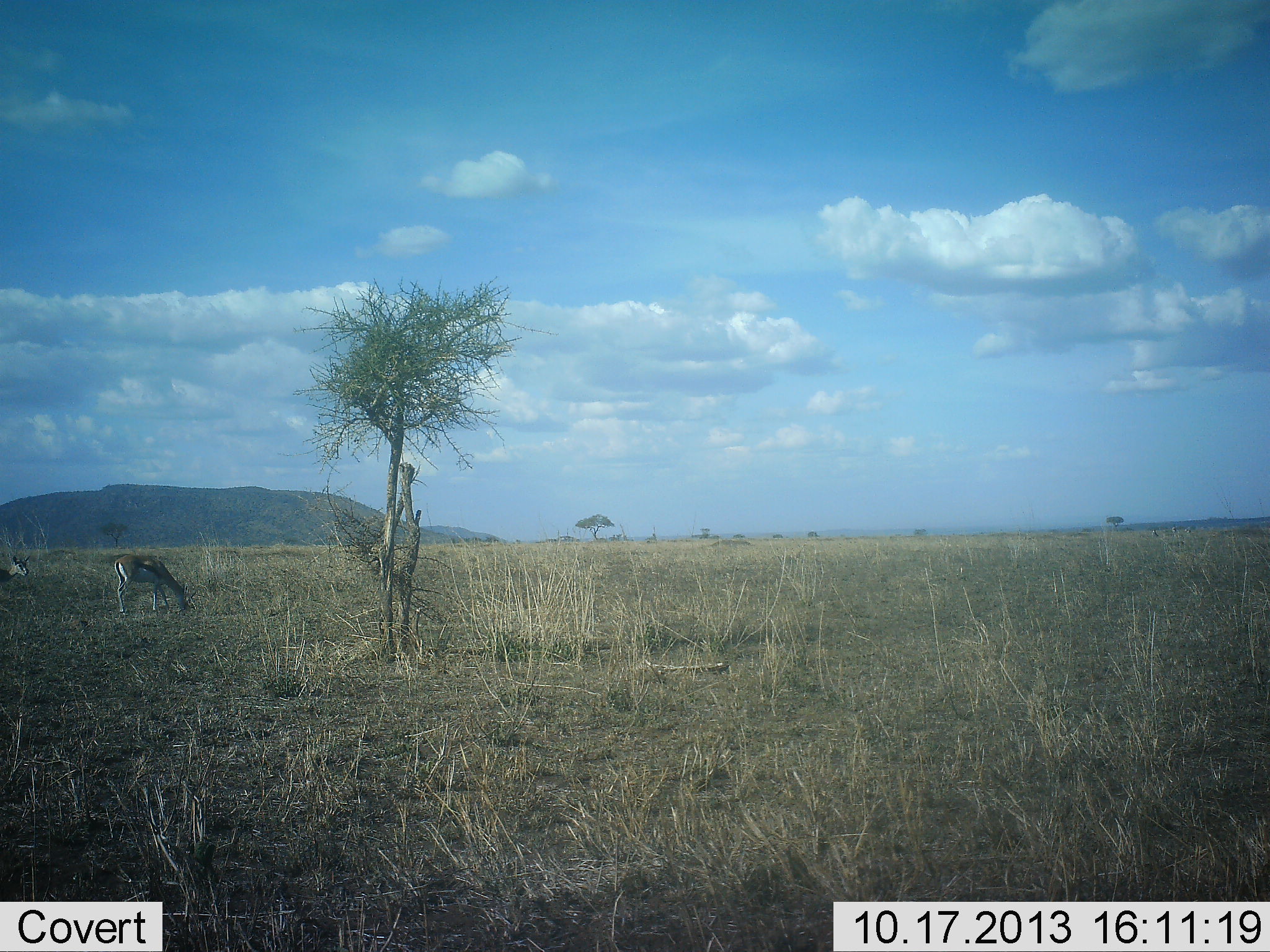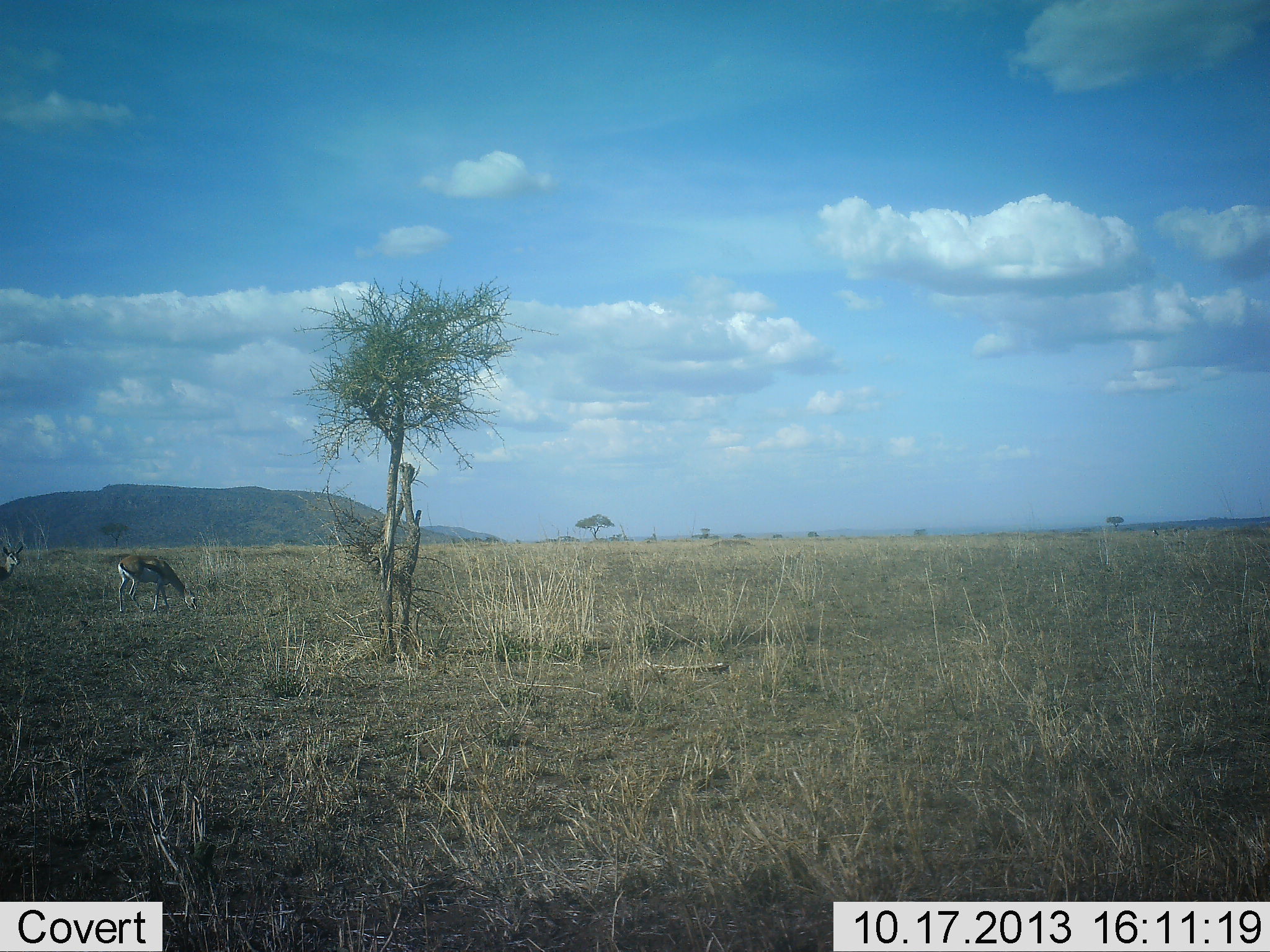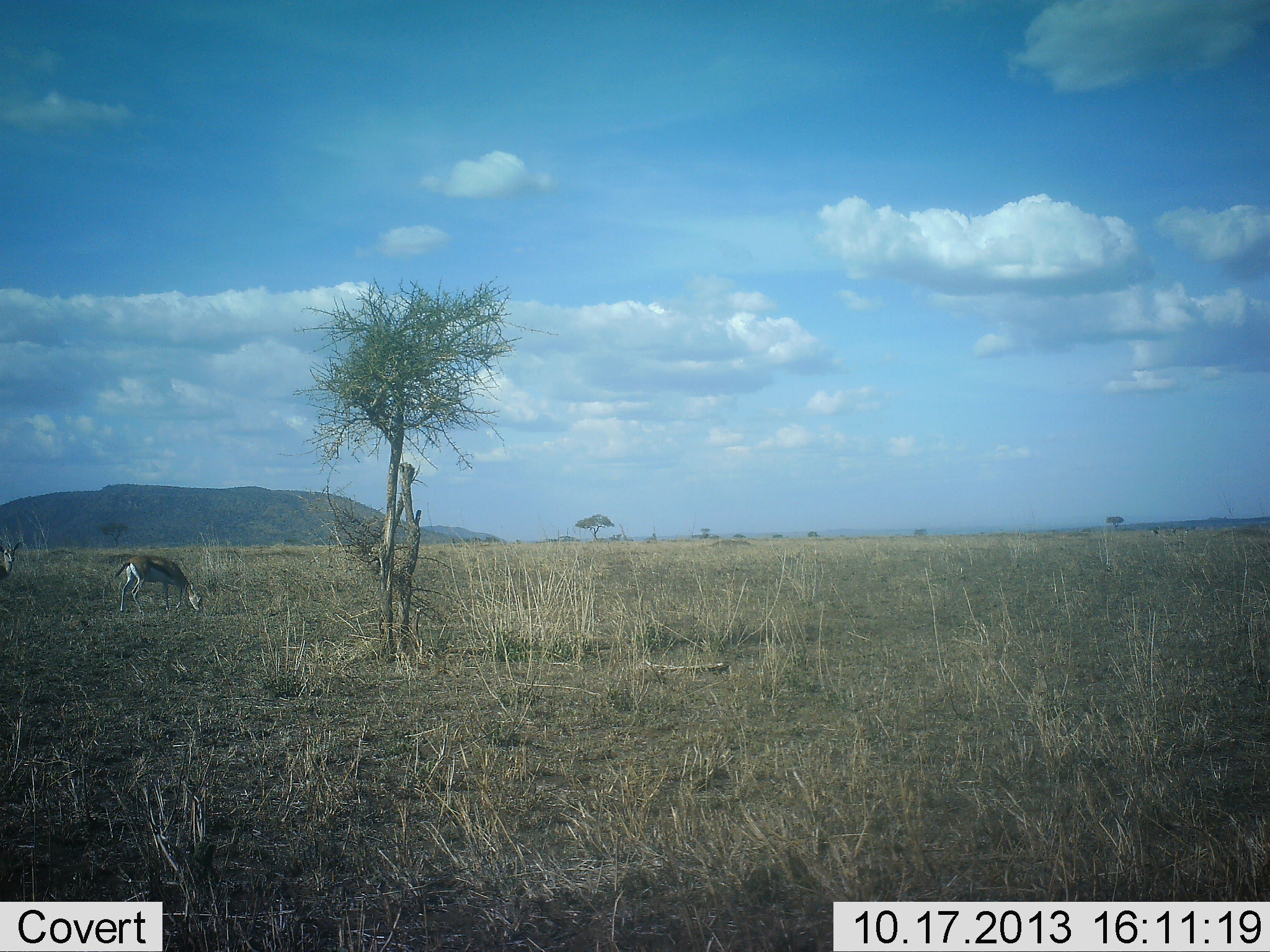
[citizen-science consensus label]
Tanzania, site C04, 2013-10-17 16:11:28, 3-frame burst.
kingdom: Animalia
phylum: Chordata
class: Mammalia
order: Artiodactyla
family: Bovidae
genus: Eudorcas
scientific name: Eudorcas thomsonii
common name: thomson's gazelle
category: gazellethomsons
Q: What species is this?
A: Gazellethomsons (thomson's gazelle) (Eudorcas thomsonii).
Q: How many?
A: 2.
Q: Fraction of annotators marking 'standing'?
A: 40%.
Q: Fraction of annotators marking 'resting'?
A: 0%.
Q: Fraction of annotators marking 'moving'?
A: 0%.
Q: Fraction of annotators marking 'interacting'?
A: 0%.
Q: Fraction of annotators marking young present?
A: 0%.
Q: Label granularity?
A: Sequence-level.